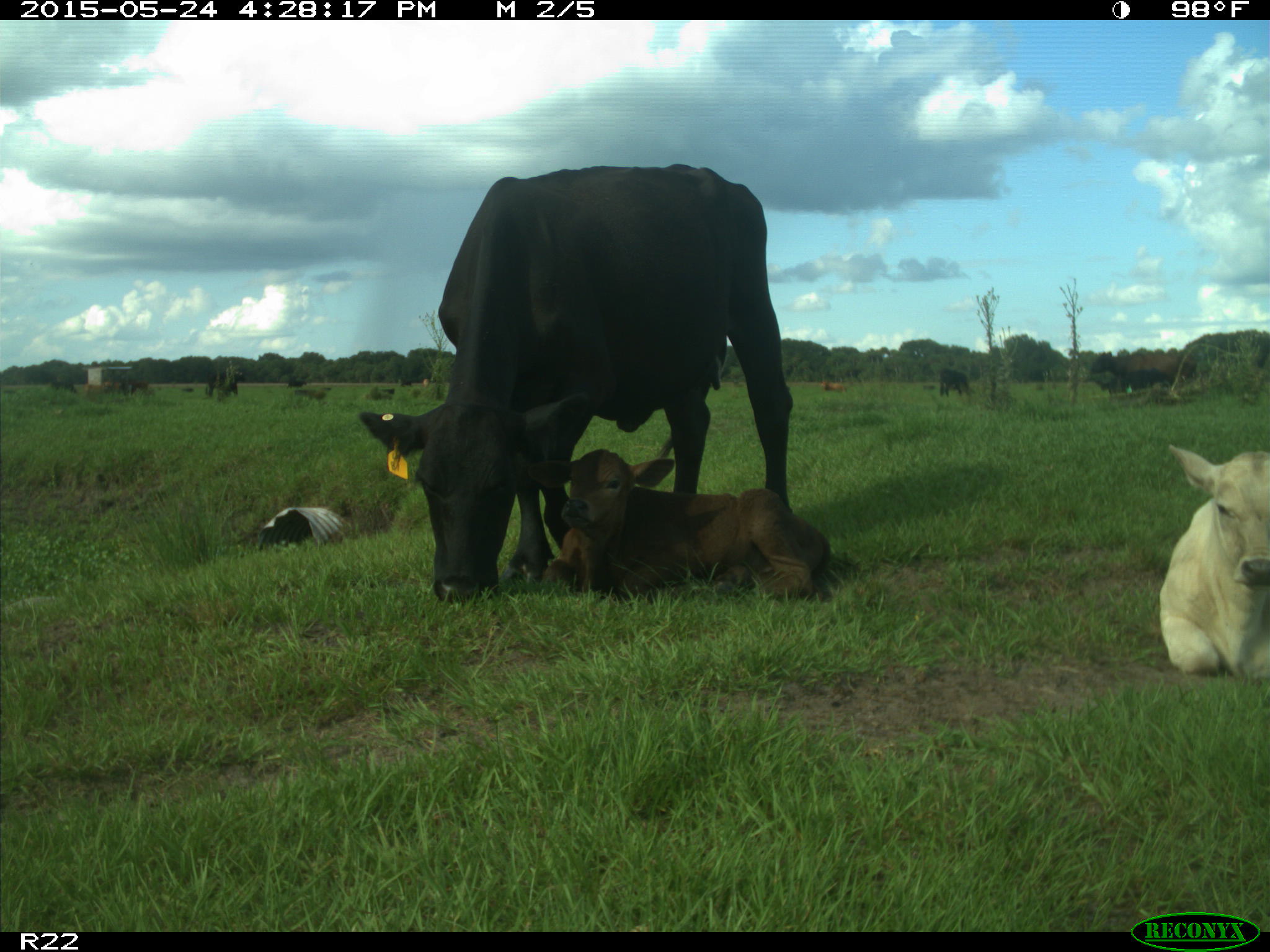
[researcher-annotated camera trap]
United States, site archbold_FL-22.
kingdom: Animalia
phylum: Chordata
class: Mammalia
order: Carnivora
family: Canidae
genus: Canis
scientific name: Canis latrans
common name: coyote